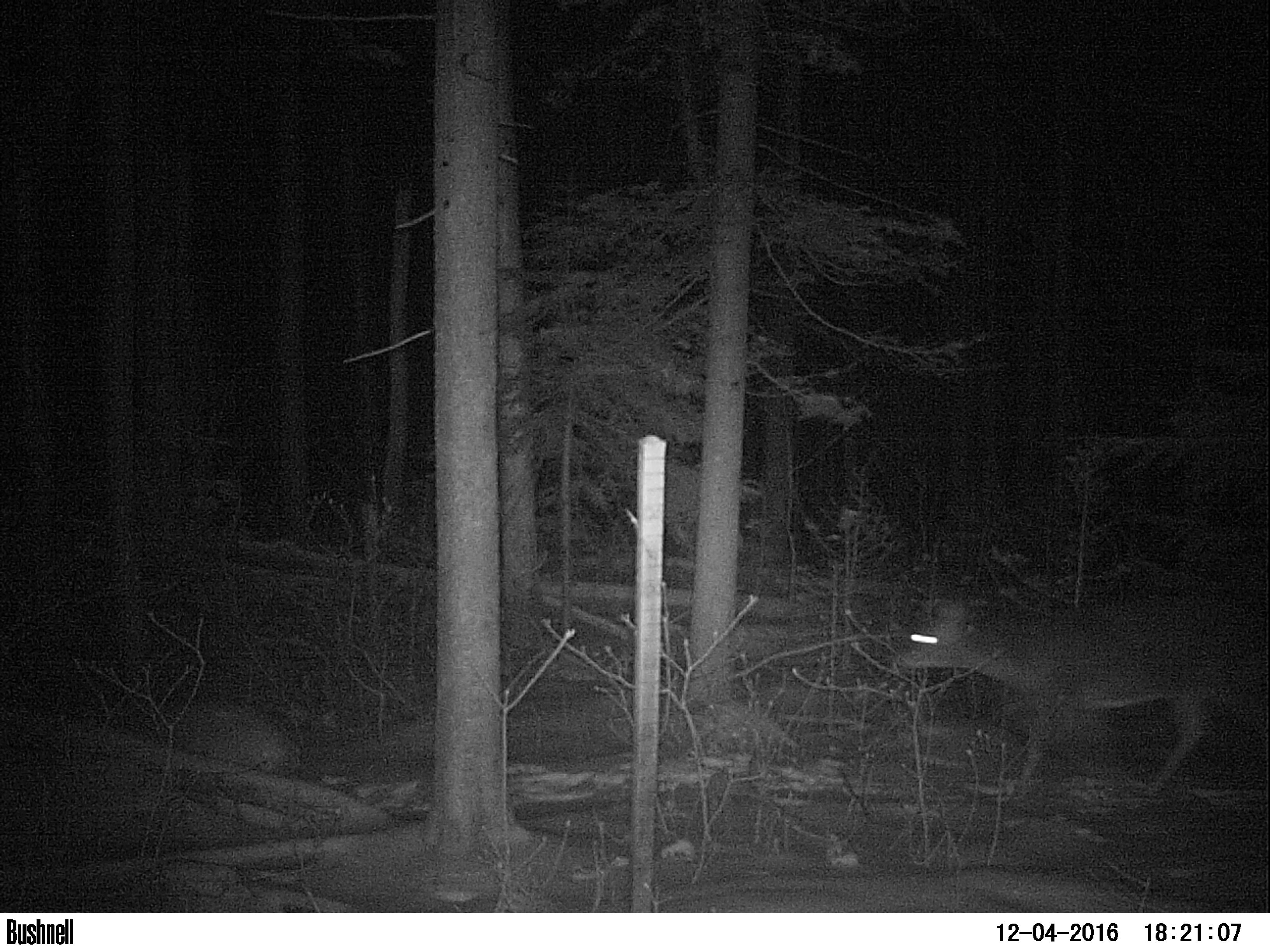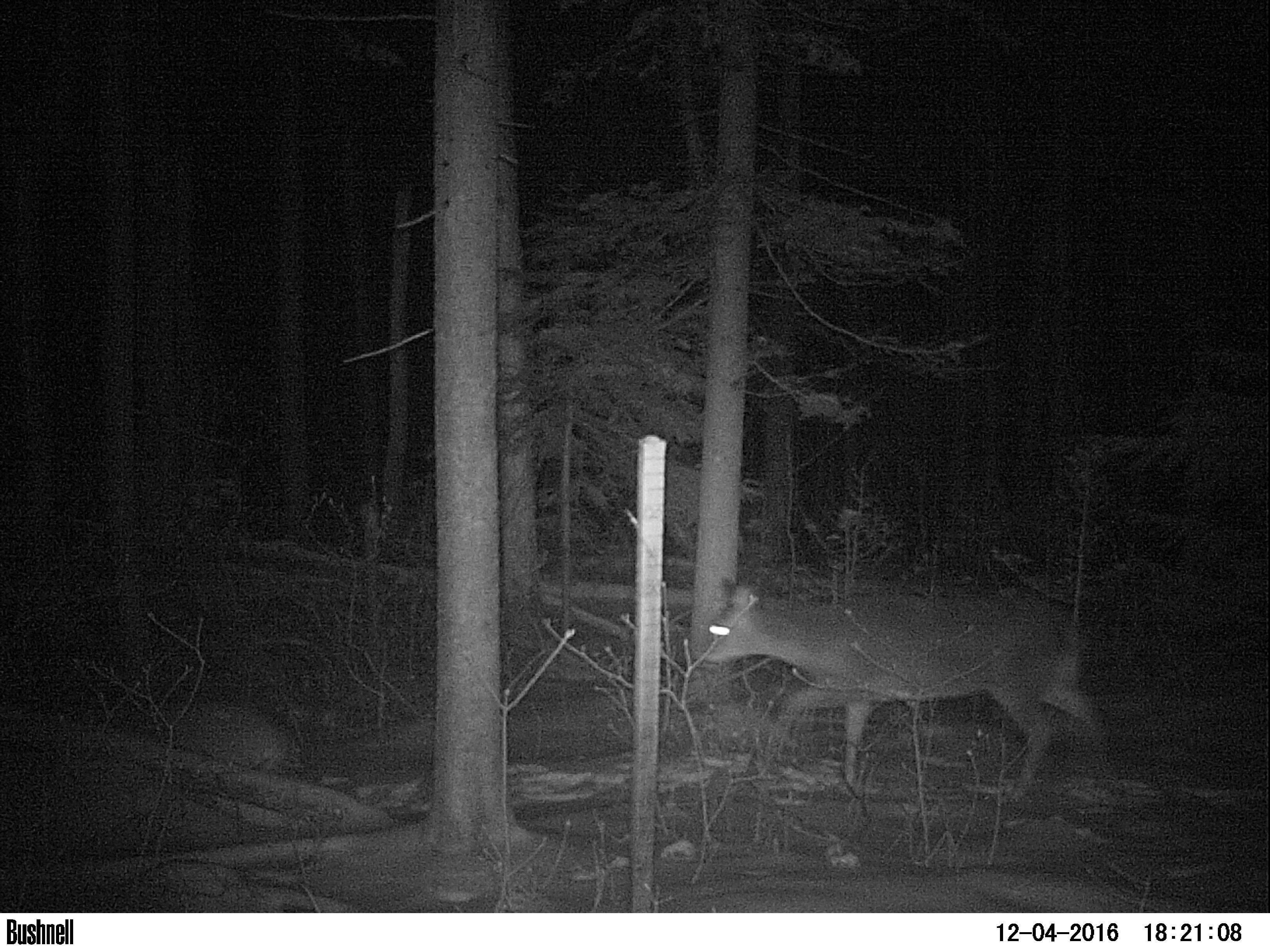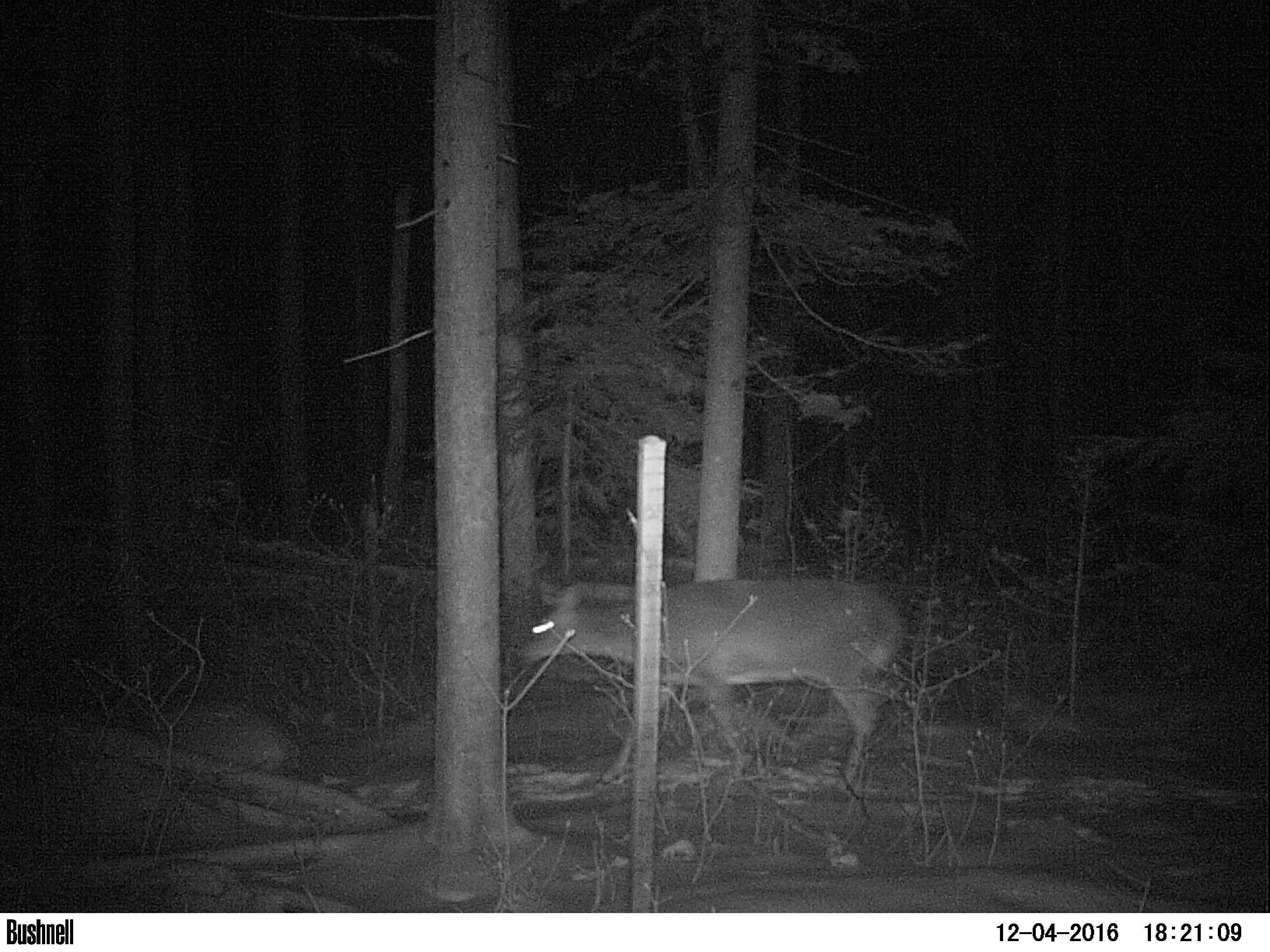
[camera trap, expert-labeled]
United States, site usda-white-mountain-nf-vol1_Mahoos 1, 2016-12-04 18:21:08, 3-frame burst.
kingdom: Animalia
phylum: Chordata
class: Mammalia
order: Artiodactyla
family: Cervidae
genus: Odocoileus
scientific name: Odocoileus virginianus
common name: white-tailed deer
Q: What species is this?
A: White-tailed deer (Odocoileus virginianus).